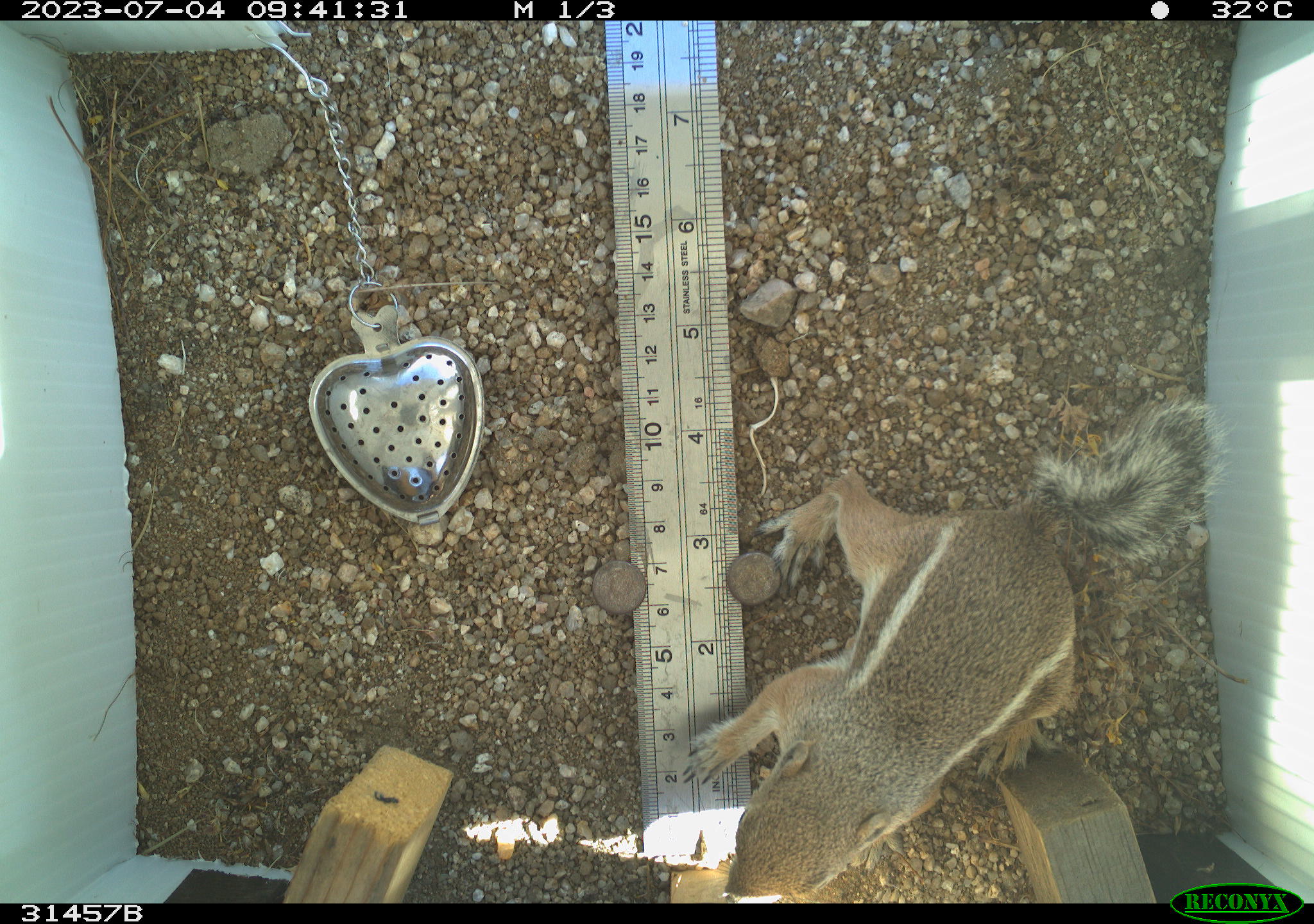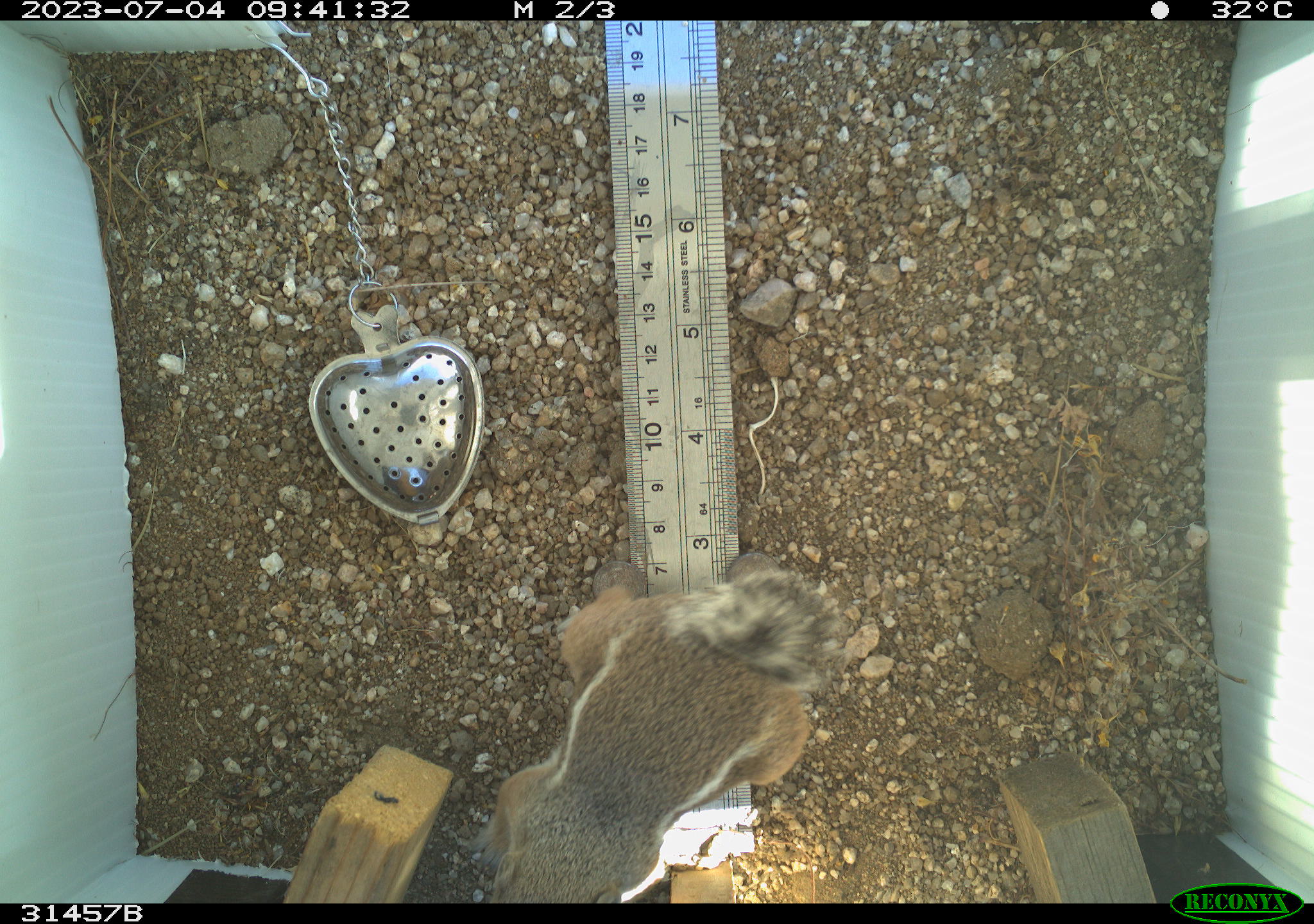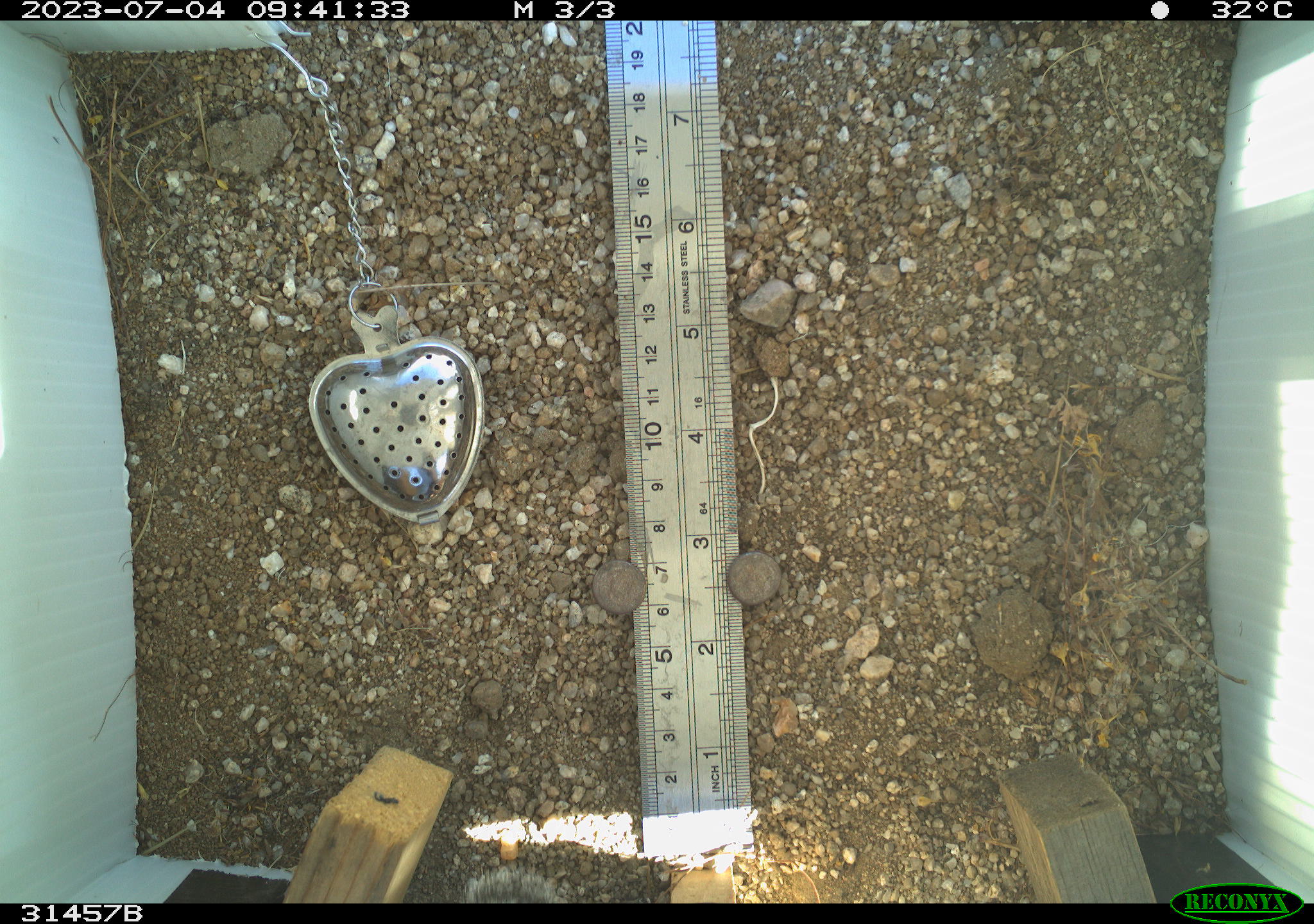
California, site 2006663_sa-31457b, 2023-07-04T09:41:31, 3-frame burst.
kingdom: Animalia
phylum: Chordata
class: Mammalia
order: Rodentia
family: Sciuridae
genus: Ammospermophilus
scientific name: Ammospermophilus leucurus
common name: white-tailed antelope squirrel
White-tailed antelope squirrel (Ammospermophilus leucurus).